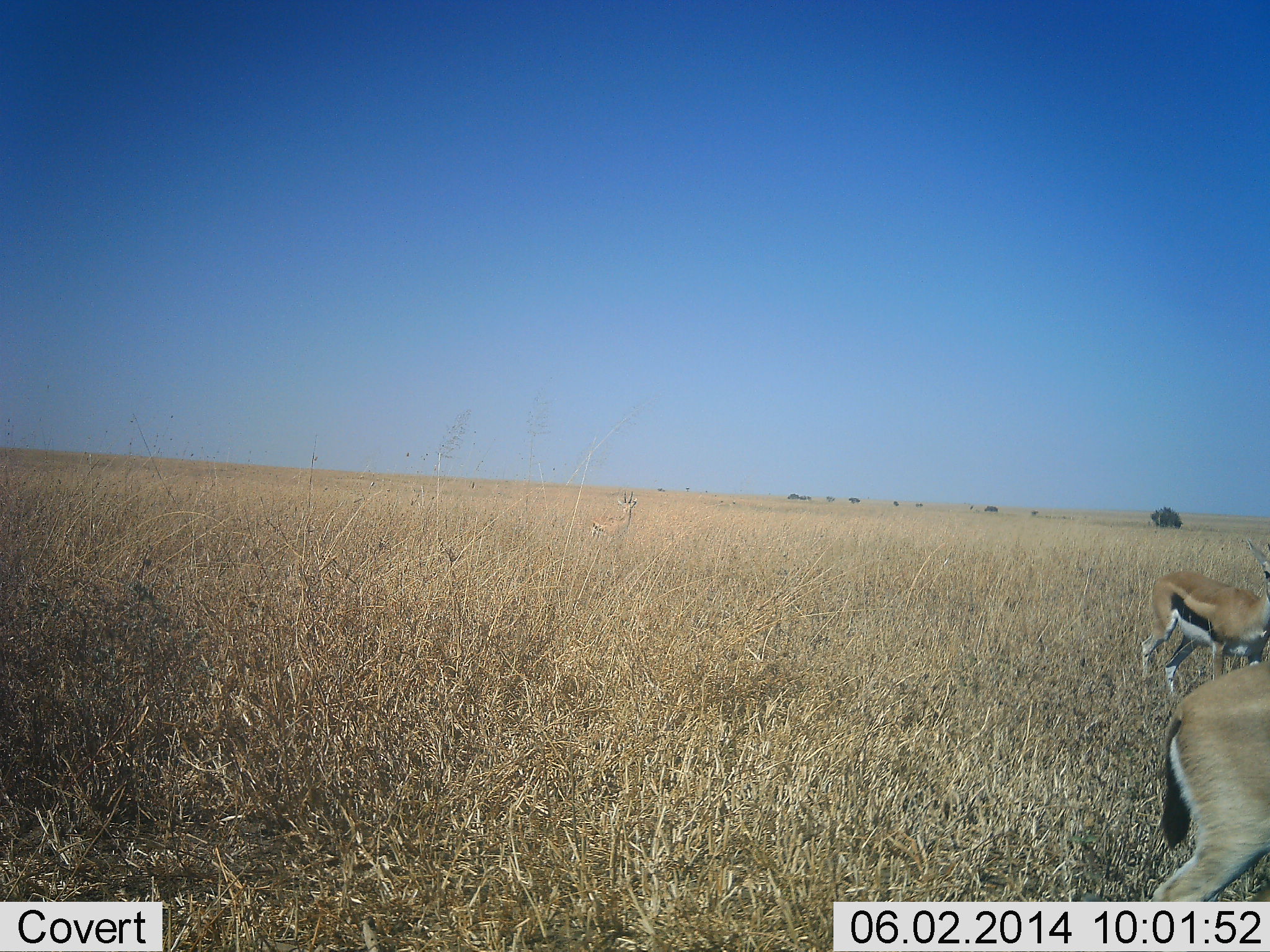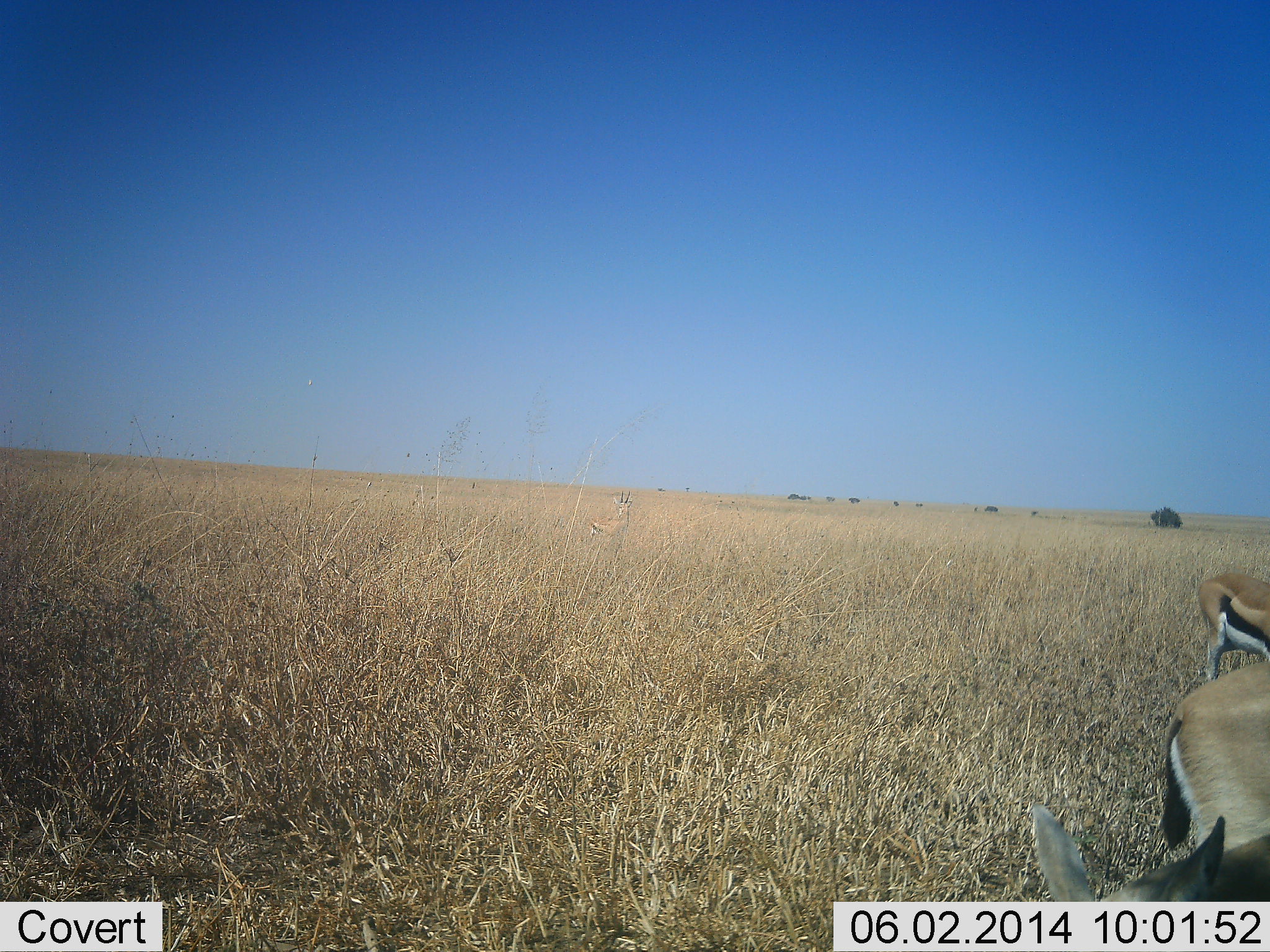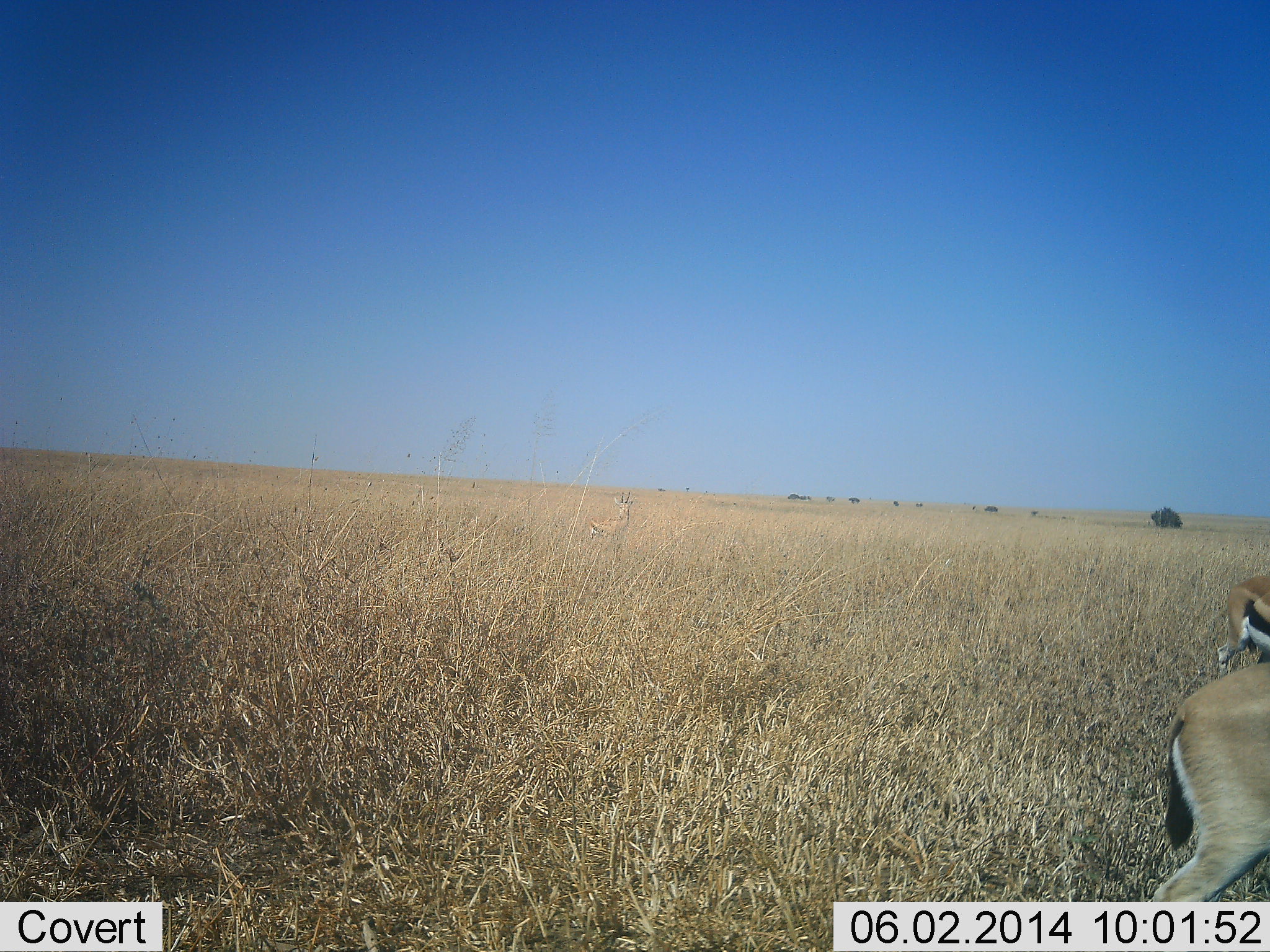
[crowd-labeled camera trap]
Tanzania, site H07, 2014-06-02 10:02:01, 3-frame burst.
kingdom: Animalia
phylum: Chordata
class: Mammalia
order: Artiodactyla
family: Bovidae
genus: Eudorcas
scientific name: Eudorcas thomsonii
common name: thomson's gazelle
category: gazellethomsons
Gazellethomsons (thomson's gazelle) (Eudorcas thomsonii), count 3. Behavior (volunteer vote fractions): standing 60%, resting 10%, moving 40%, interacting 0%. Young present (vote fraction): 0%. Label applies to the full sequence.